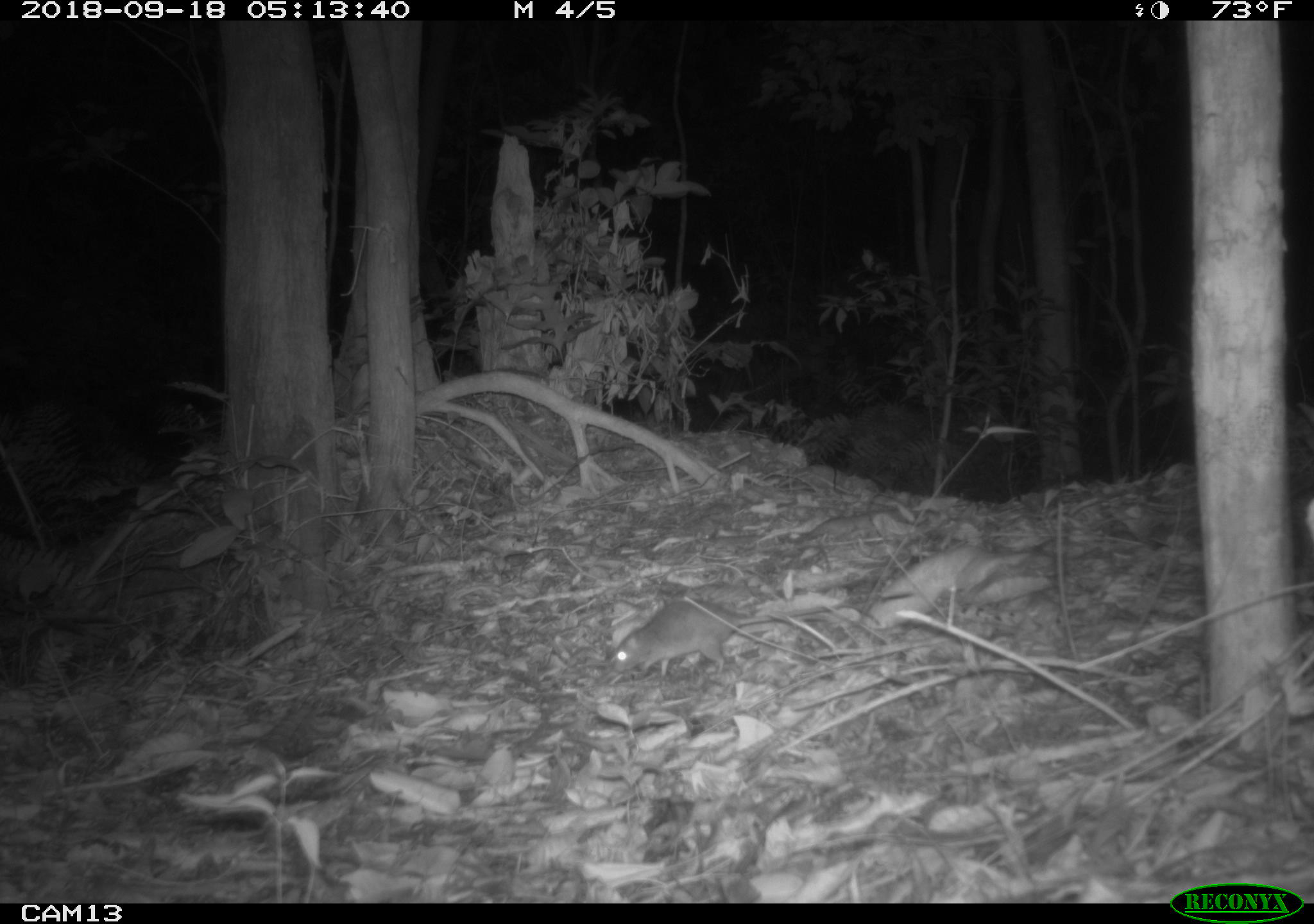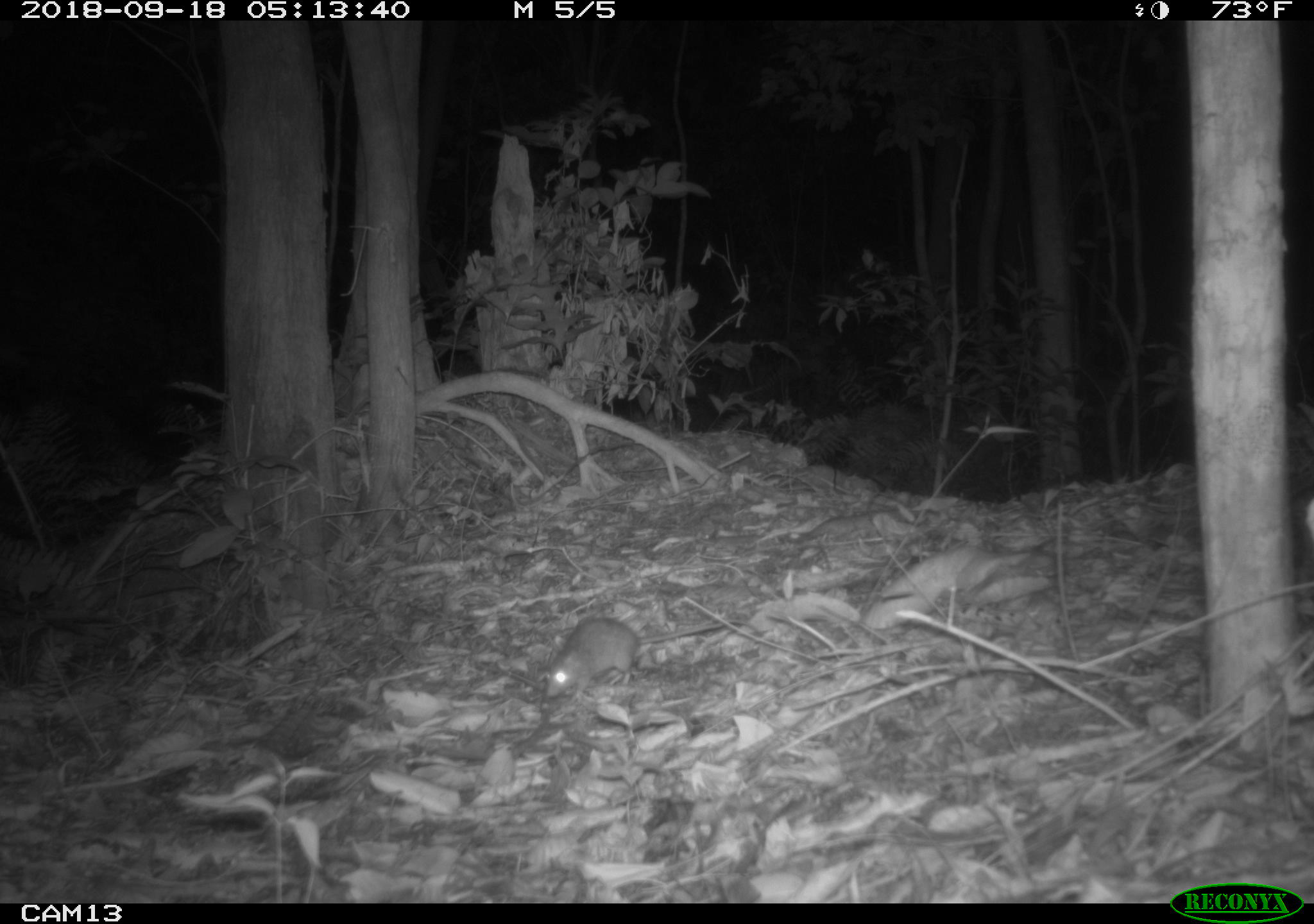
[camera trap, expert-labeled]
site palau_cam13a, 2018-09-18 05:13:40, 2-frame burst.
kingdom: Animalia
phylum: Chordata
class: Mammalia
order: Rodentia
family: Muridae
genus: Rattus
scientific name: Rattus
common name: rat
Rat (Rattus).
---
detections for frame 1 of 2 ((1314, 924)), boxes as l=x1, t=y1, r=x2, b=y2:
rat: l=603, t=597, r=844, b=681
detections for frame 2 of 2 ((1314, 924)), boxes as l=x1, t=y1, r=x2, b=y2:
rat: l=536, t=607, r=802, b=702